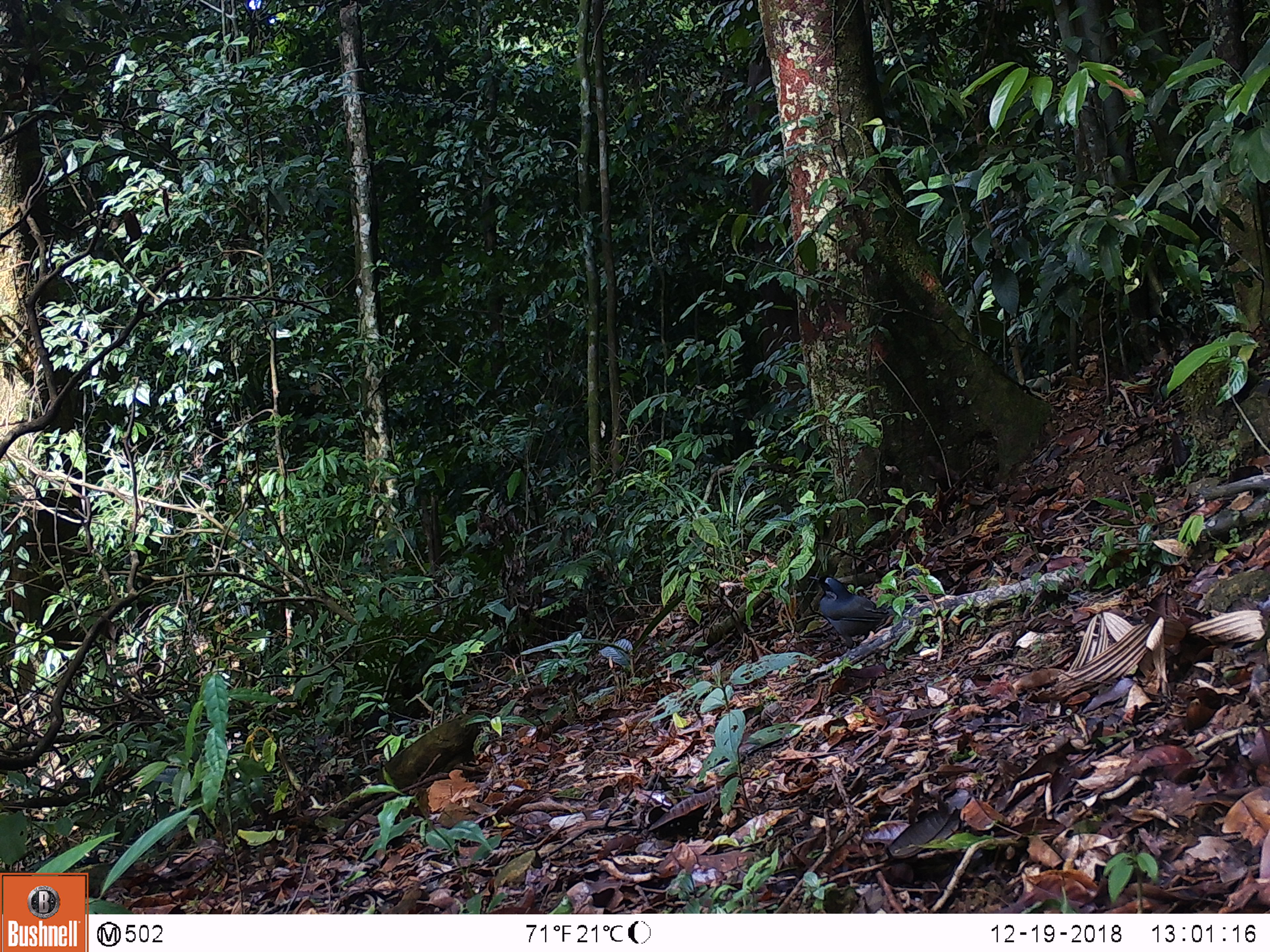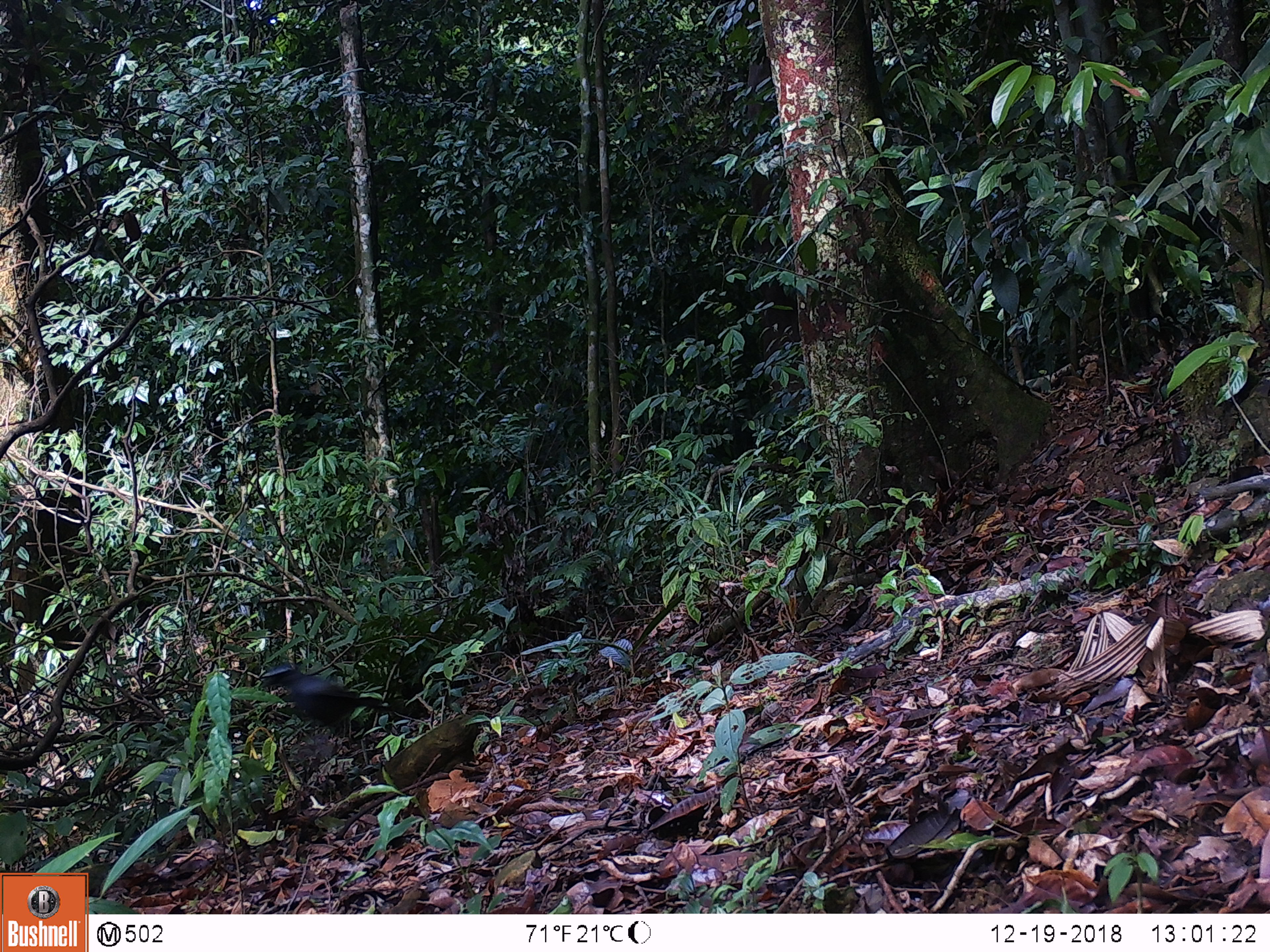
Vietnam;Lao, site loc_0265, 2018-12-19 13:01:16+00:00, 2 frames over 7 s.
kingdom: Animalia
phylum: Chordata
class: Aves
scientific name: Aves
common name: bird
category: unidentified bird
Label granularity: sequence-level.